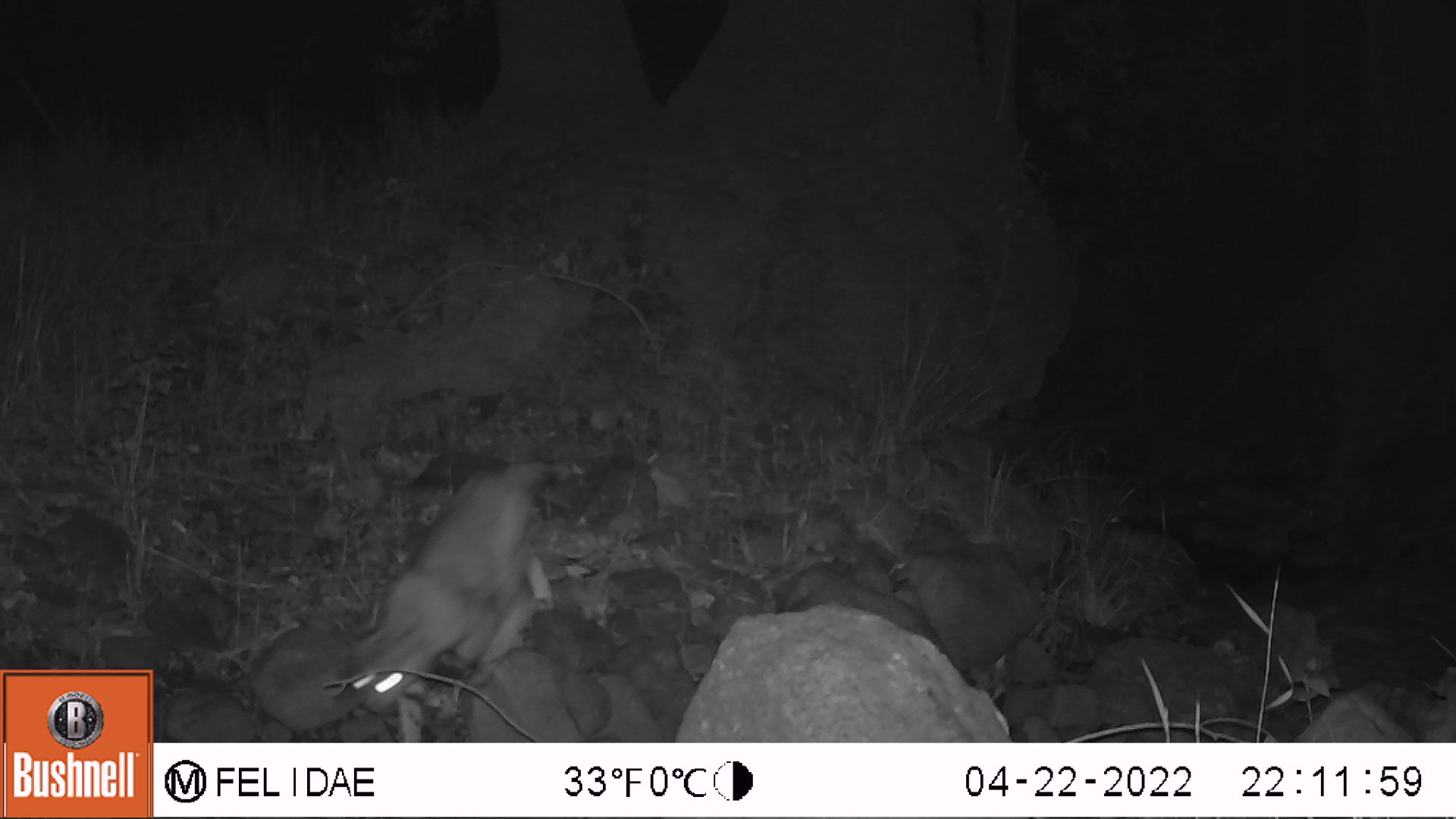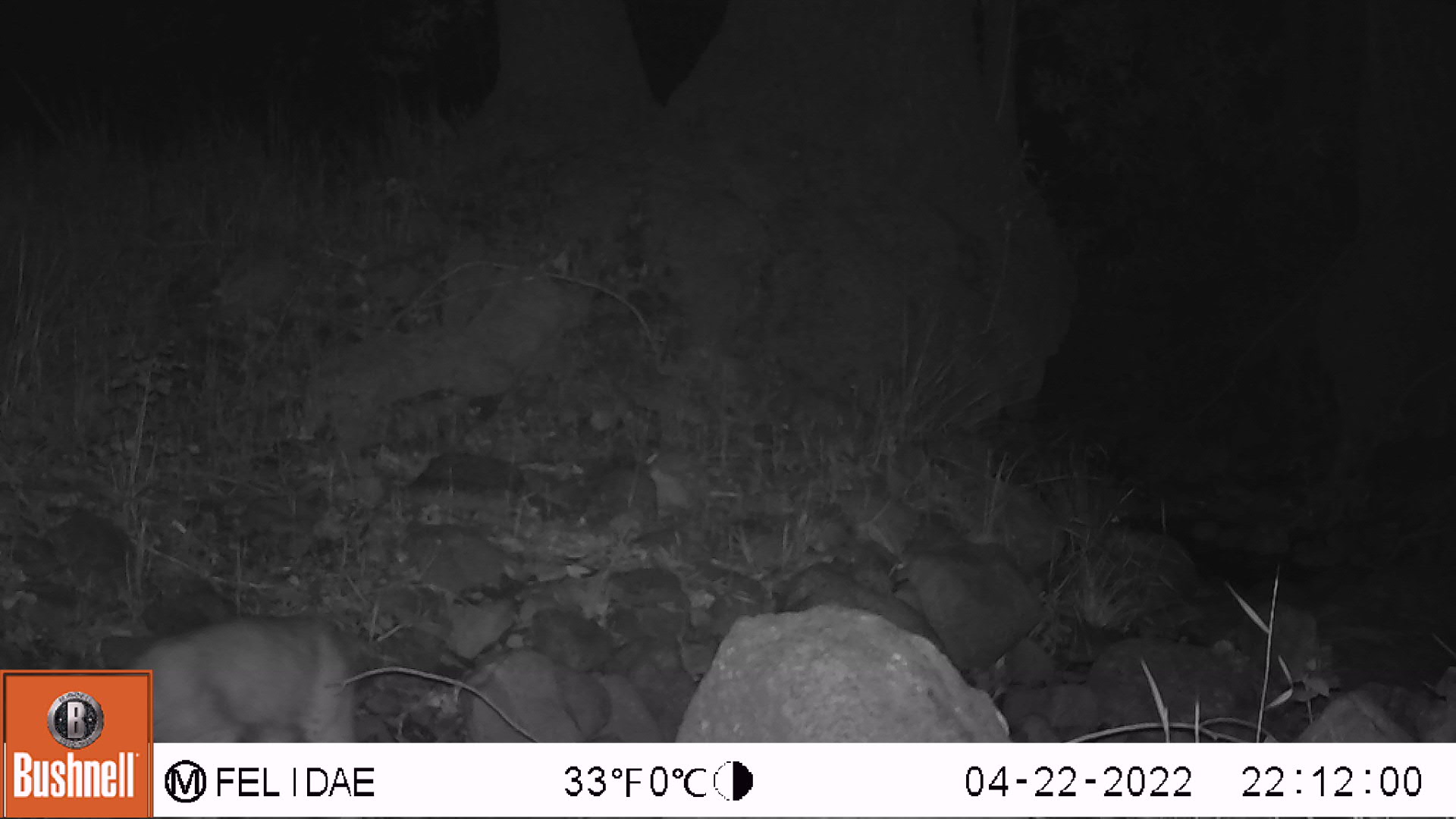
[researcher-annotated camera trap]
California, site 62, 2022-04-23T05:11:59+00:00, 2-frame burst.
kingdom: Animalia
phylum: Chordata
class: Mammalia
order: Carnivora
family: Felidae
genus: Lynx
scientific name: Lynx rufus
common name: bobcat